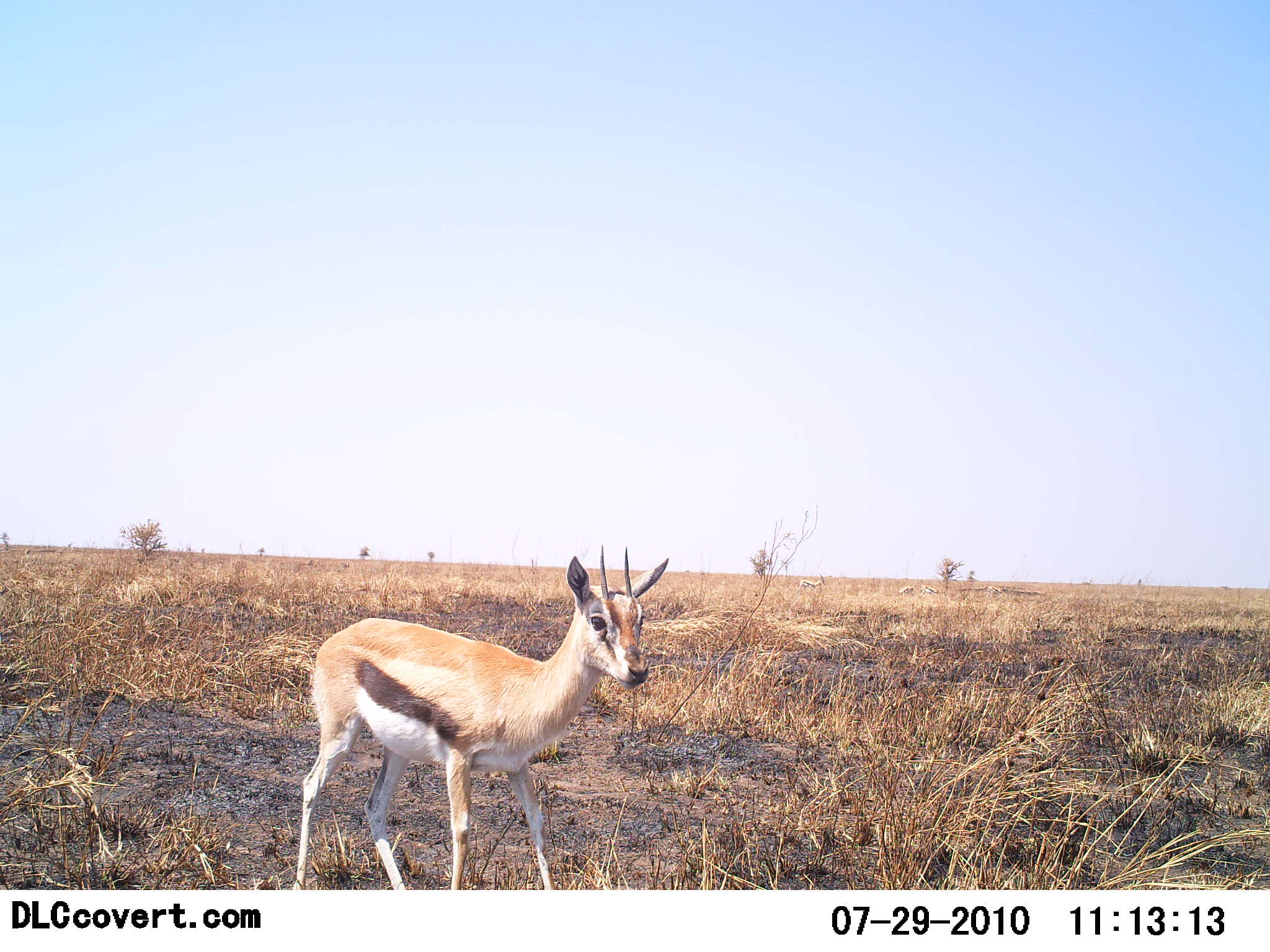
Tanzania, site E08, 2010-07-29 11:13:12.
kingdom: Animalia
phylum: Chordata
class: Mammalia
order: Artiodactyla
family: Bovidae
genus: Eudorcas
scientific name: Eudorcas thomsonii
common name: thomson's gazelle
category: gazellethomsons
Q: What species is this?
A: Gazellethomsons (thomson's gazelle) (Eudorcas thomsonii).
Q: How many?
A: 1.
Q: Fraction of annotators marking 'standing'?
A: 100%.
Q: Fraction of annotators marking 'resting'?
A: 0%.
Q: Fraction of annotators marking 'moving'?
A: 0%.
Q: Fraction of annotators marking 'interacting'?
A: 0%.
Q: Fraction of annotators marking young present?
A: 0%.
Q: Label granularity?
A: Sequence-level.